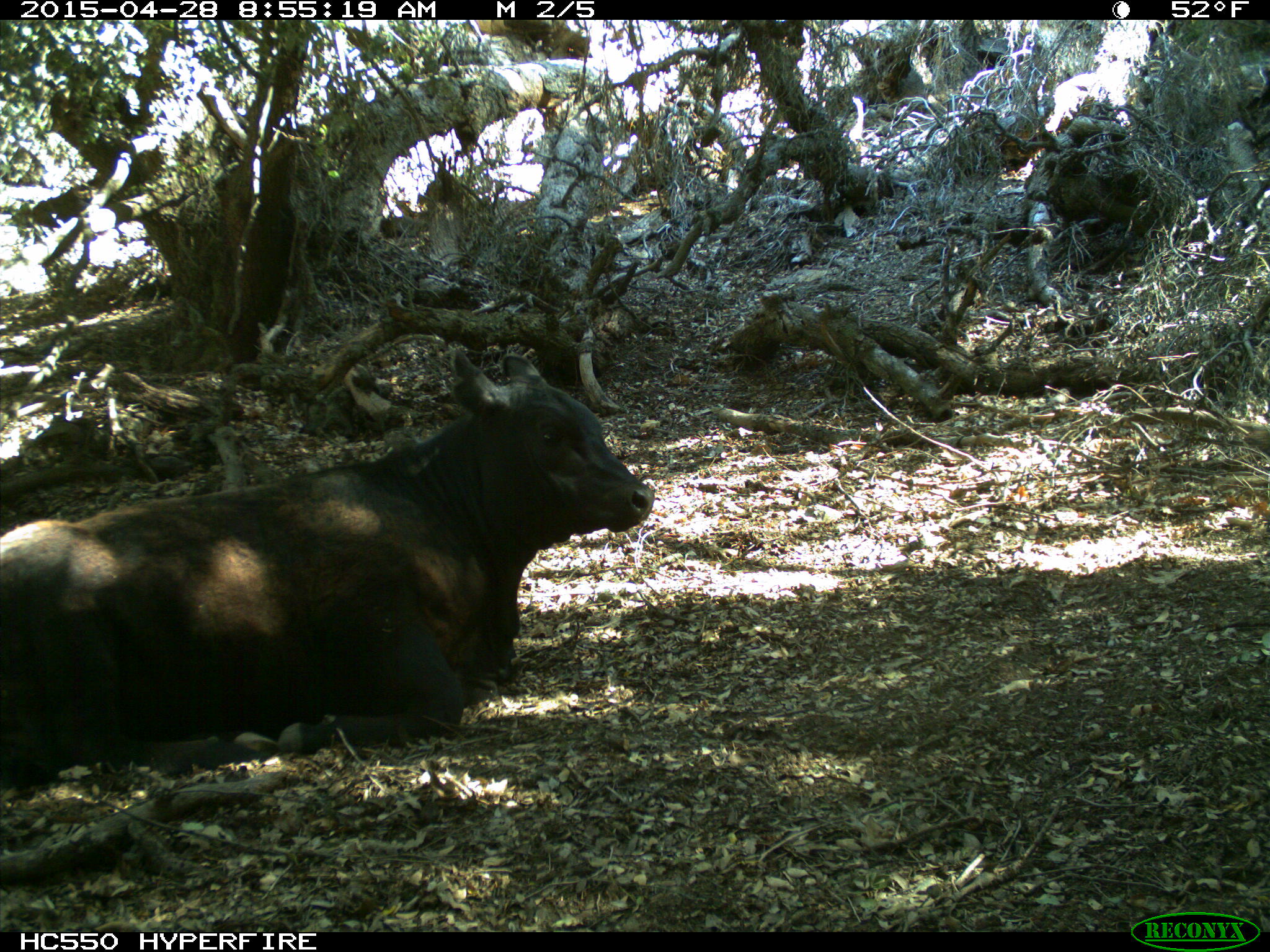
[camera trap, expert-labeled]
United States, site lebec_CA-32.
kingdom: Animalia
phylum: Chordata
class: Mammalia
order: Artiodactyla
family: Bovidae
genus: Bos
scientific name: Bos taurus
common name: domestic cow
Bos taurus (domestic cow).